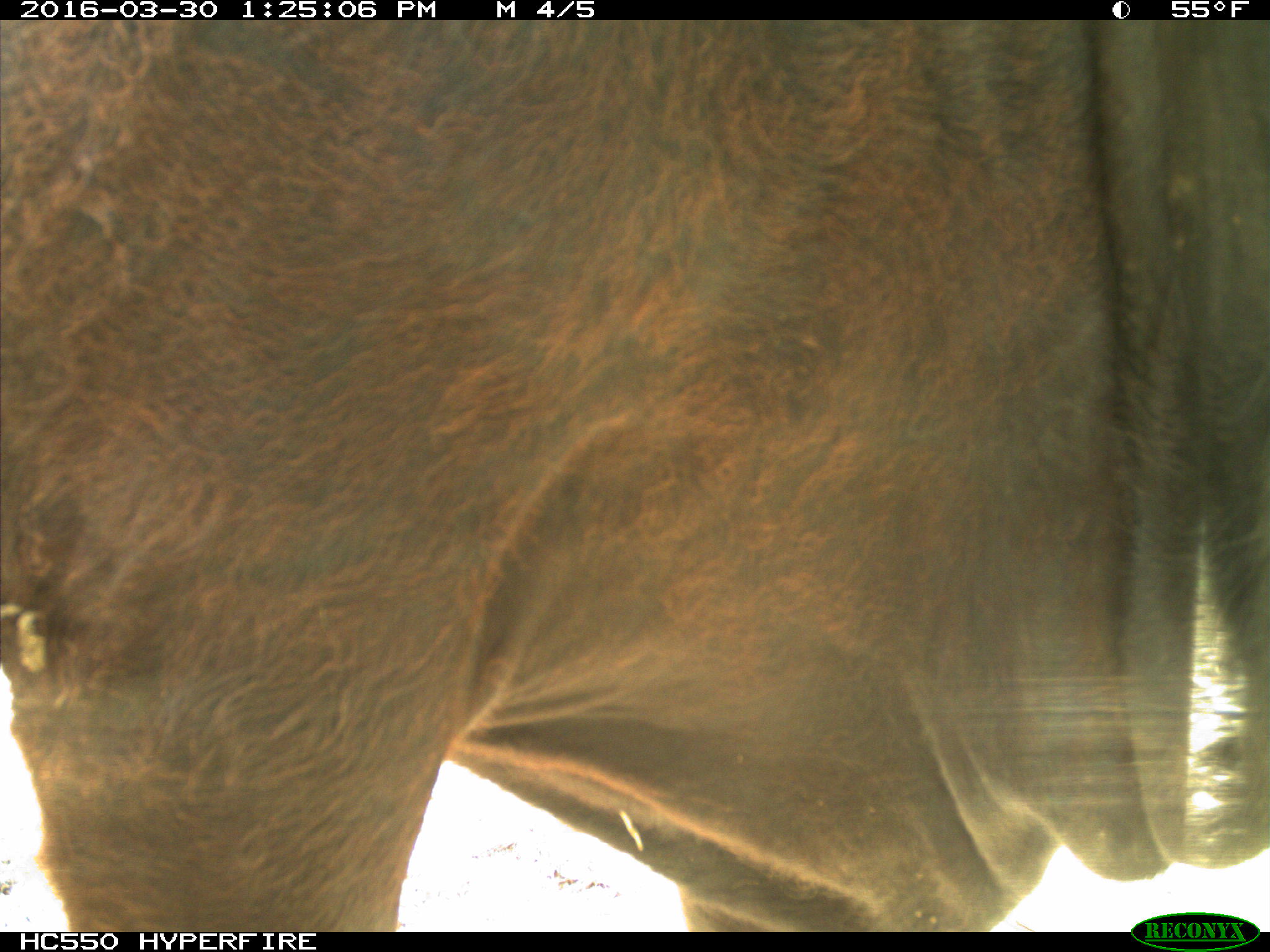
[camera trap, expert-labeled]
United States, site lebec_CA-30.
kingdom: Animalia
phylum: Chordata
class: Mammalia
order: Artiodactyla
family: Bovidae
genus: Bos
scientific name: Bos taurus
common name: domestic cow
Bos taurus (domestic cow).